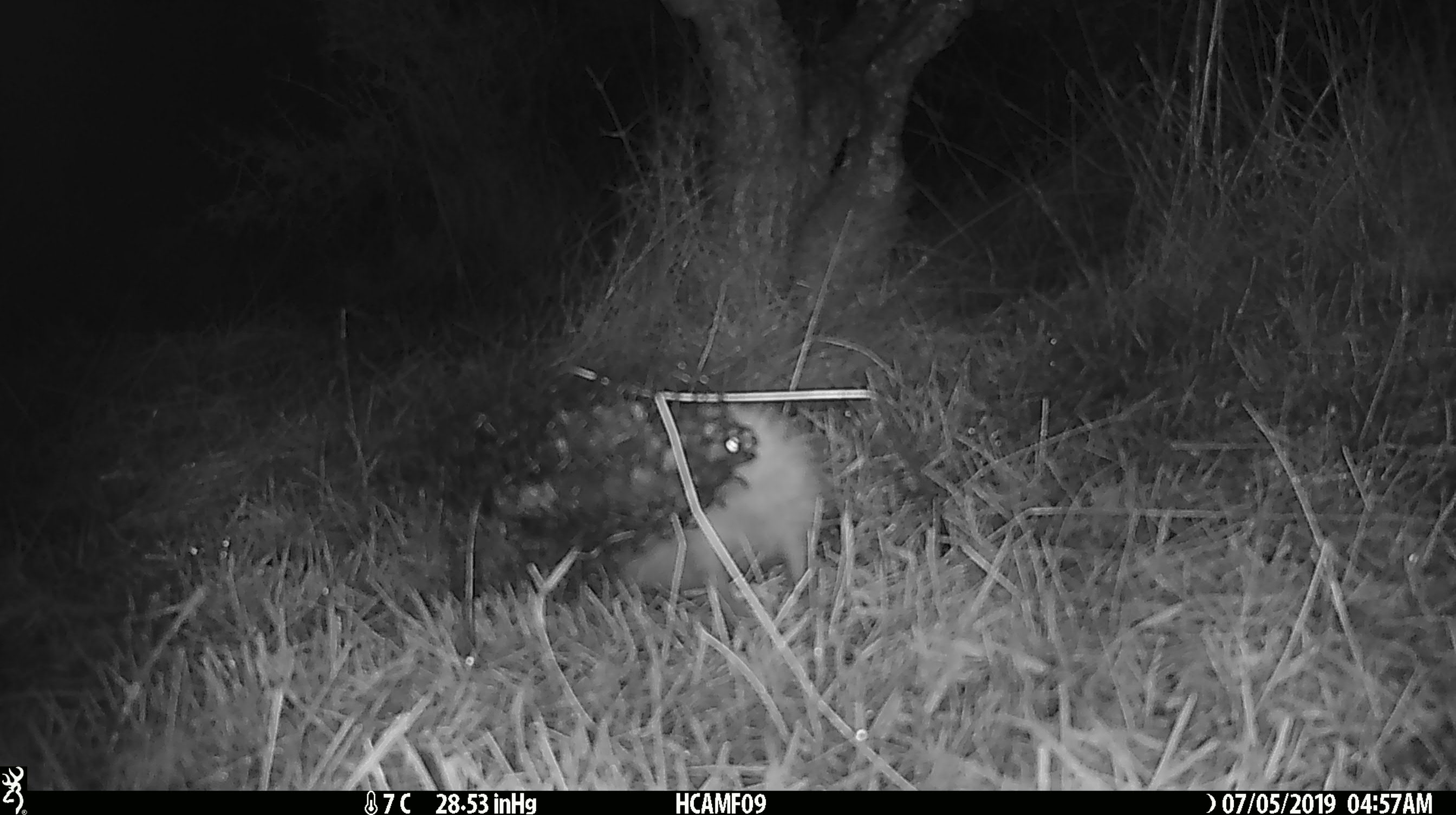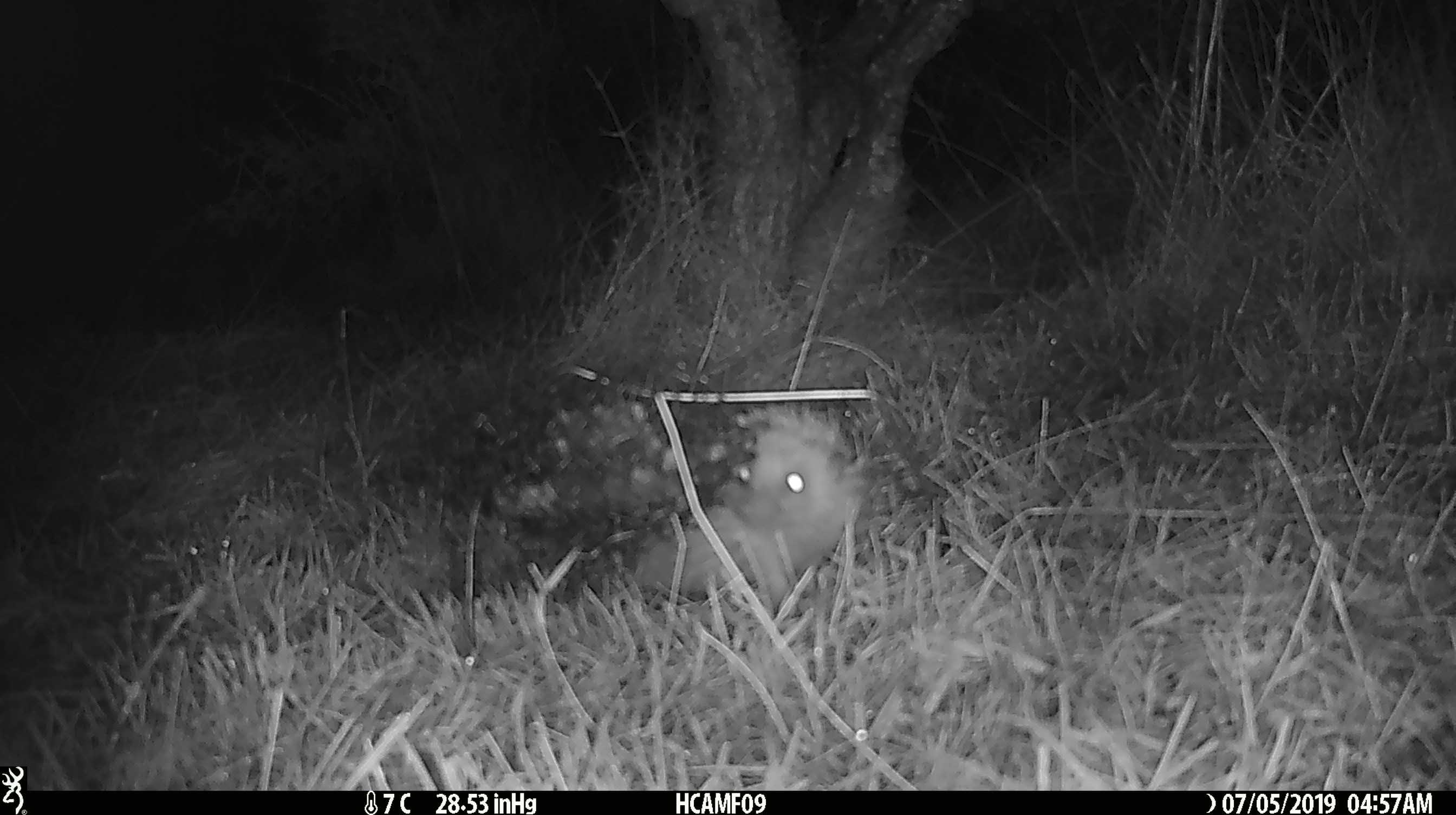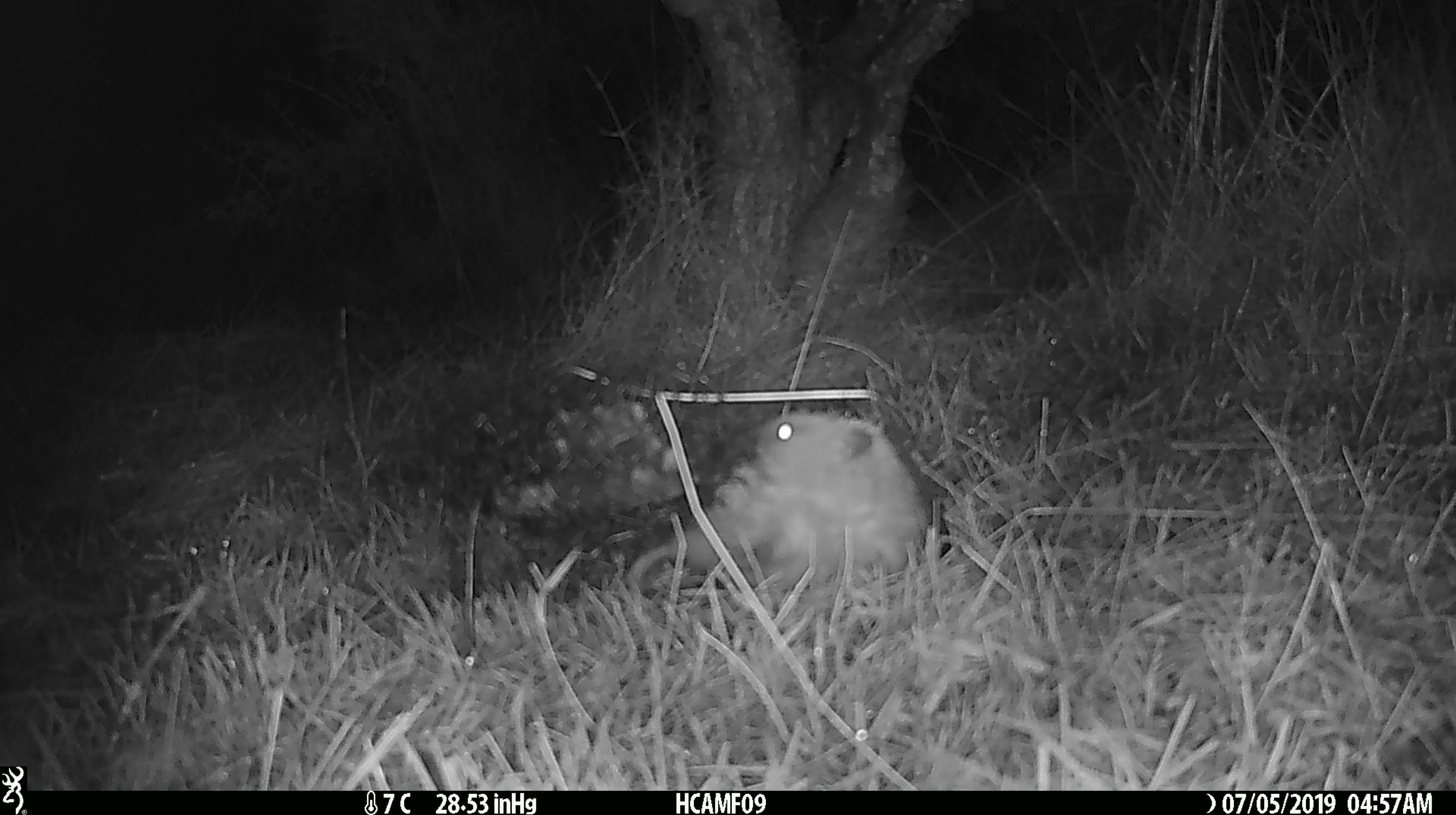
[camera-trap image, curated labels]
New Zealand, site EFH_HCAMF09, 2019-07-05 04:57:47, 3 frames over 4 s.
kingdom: Animalia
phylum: Chordata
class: Mammalia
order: Eulipotyphla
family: Erinaceidae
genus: Erinaceus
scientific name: Erinaceus europaeus europaeus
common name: european hedgehog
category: hedgehog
Hedgehog (european hedgehog) (Erinaceus europaeus europaeus).